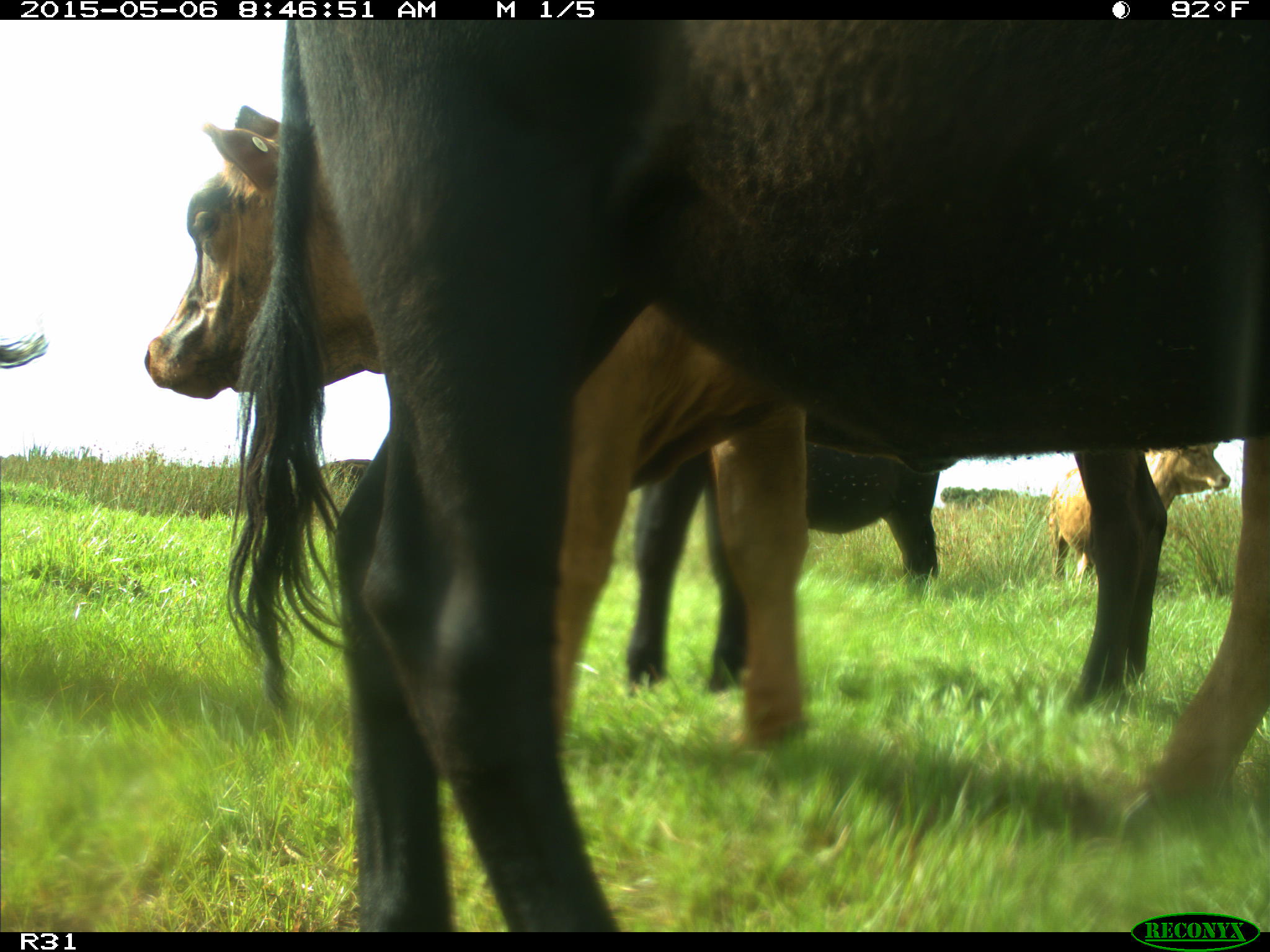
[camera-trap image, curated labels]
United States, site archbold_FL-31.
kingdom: Animalia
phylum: Chordata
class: Mammalia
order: Artiodactyla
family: Bovidae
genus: Bos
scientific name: Bos taurus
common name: domestic cow